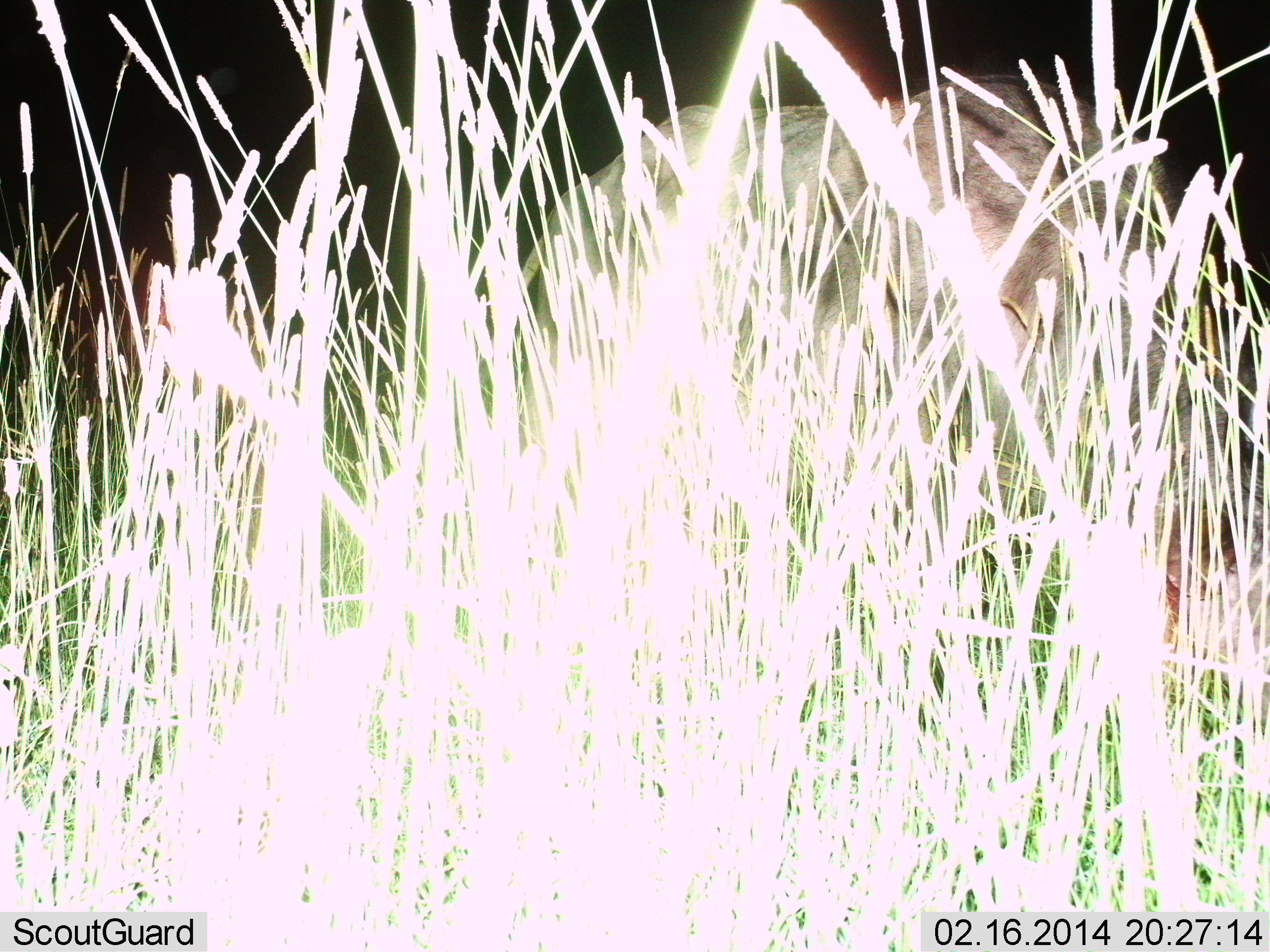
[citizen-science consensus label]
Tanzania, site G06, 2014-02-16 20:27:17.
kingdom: Animalia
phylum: Chordata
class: Mammalia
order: Proboscidea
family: Elephantidae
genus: Loxodonta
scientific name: Loxodonta africana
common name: african bush elephant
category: elephant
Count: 1.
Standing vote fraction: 80%.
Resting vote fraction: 0%.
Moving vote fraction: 20%.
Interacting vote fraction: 0%.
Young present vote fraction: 40%.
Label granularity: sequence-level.